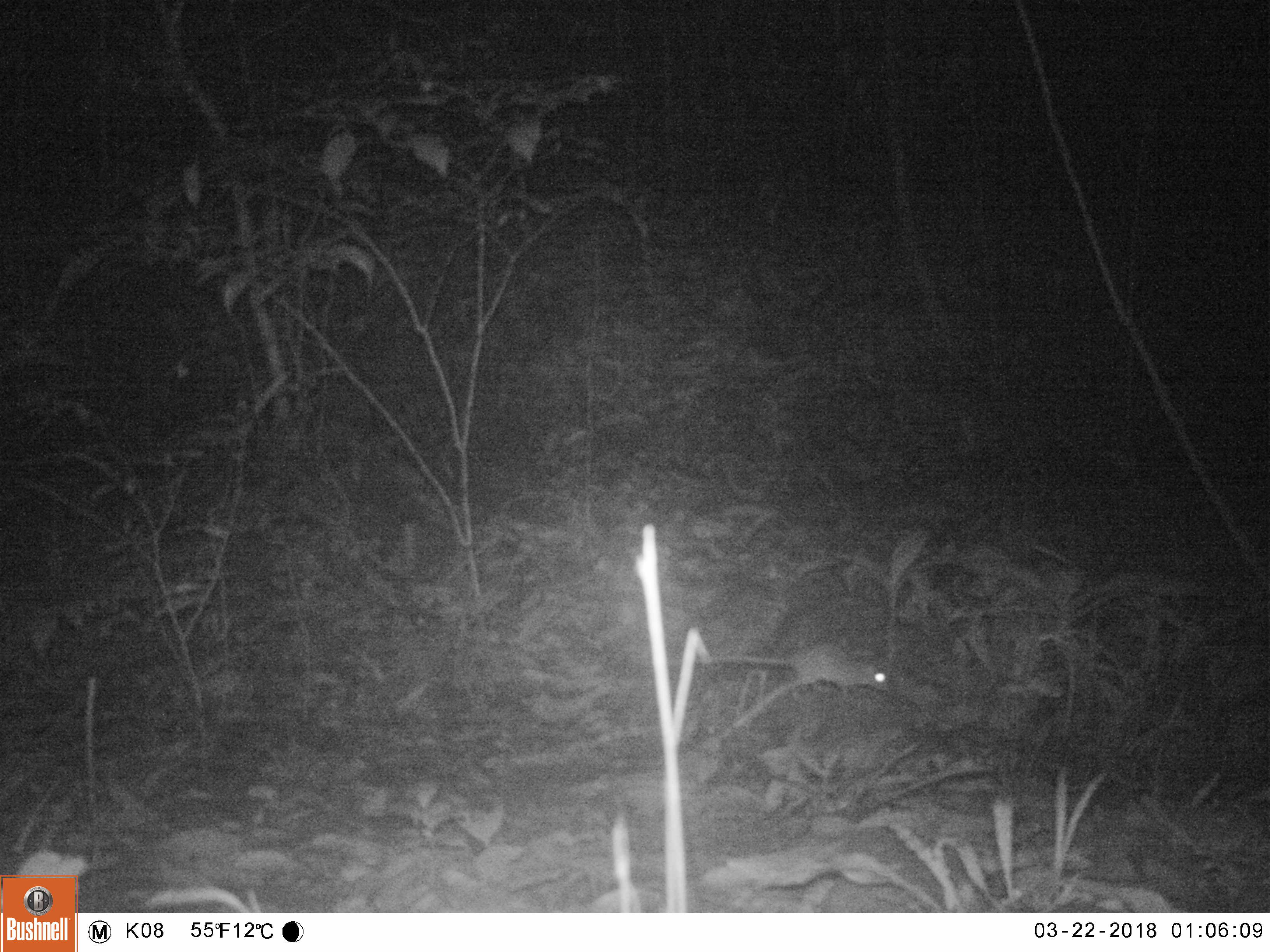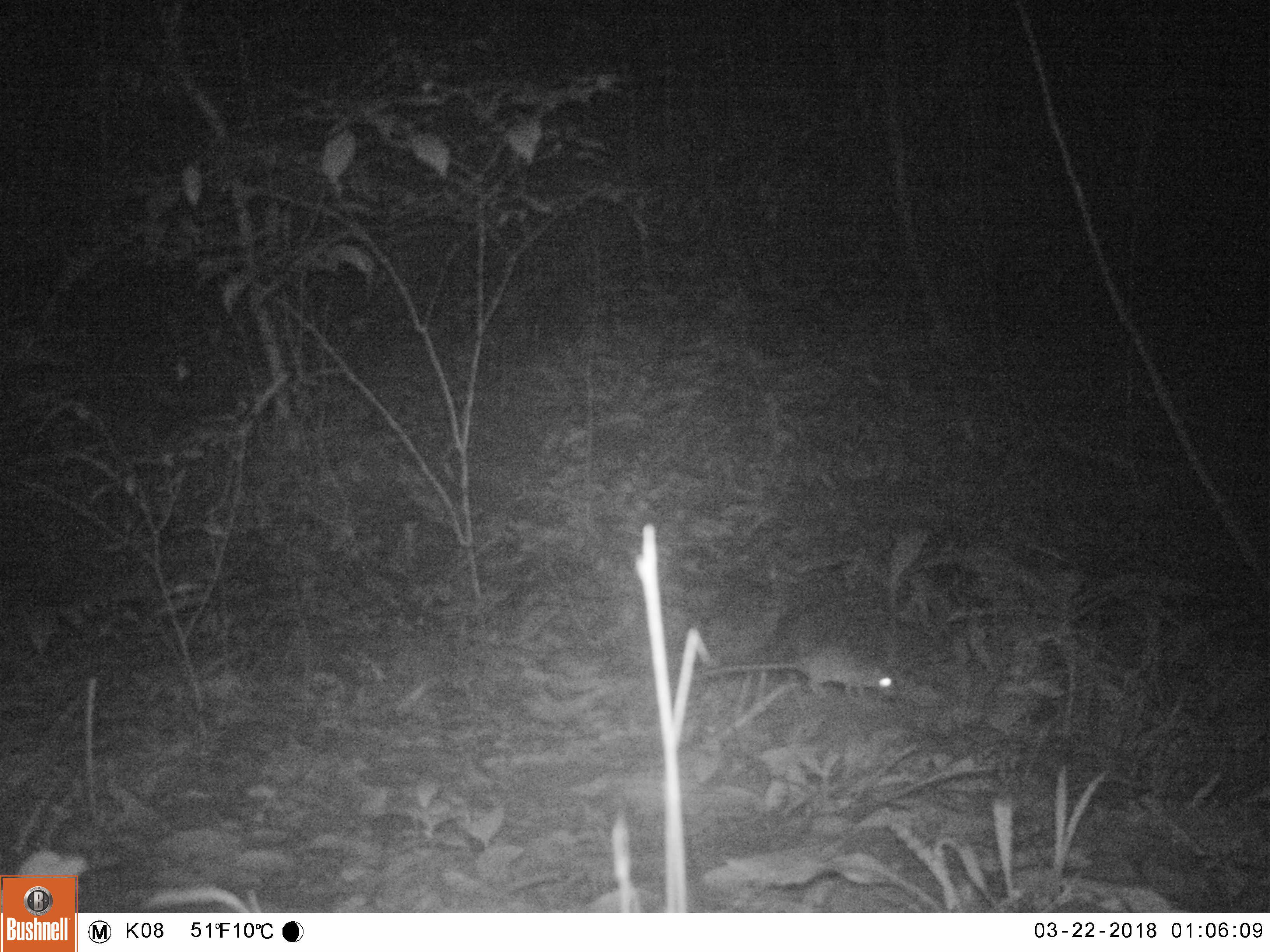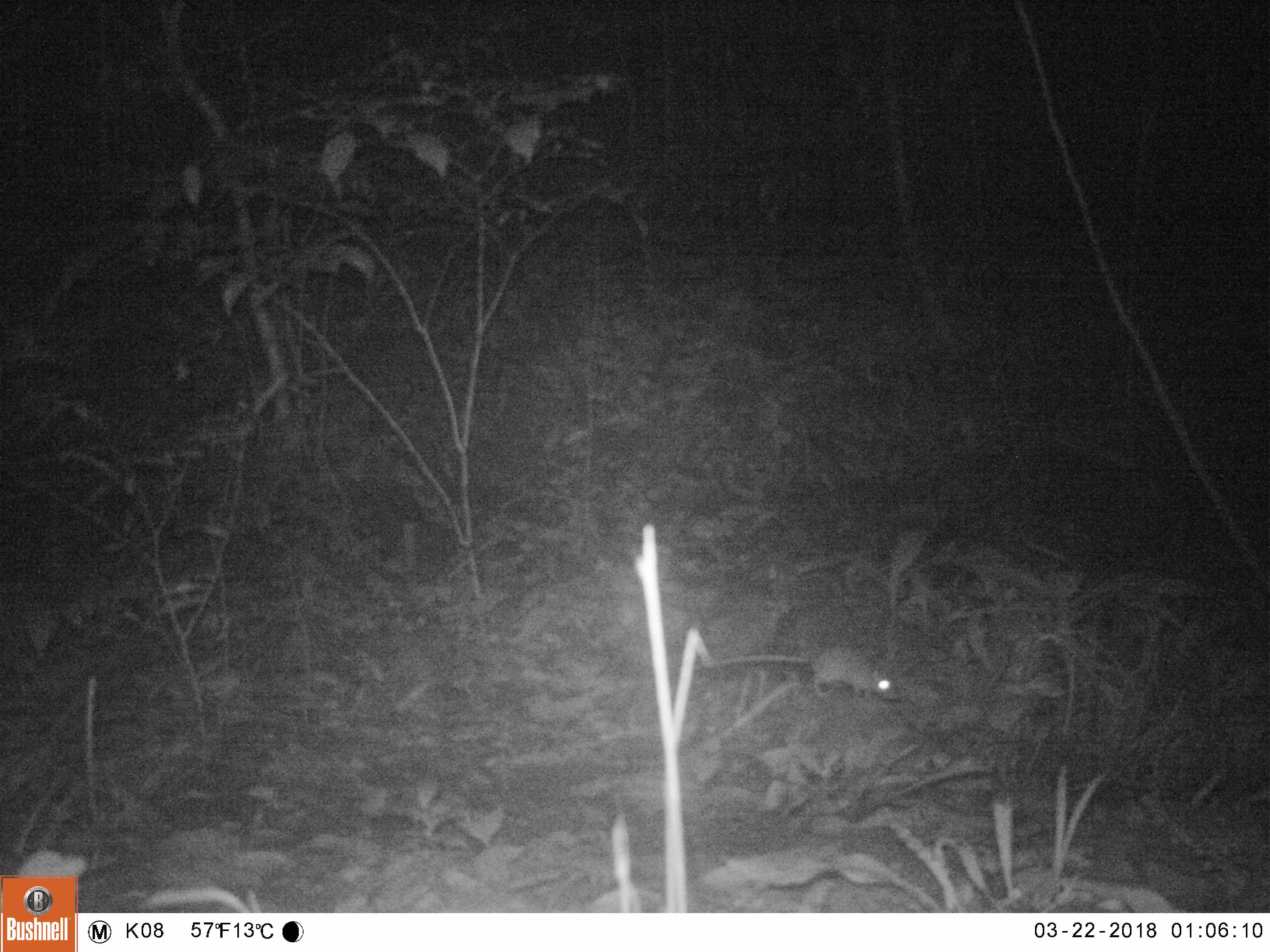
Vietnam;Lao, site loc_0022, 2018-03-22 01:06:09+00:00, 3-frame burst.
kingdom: Animalia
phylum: Chordata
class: Mammalia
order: Rodentia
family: Muridae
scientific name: Muridae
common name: old-world mice and rats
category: unidentified murid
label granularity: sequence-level